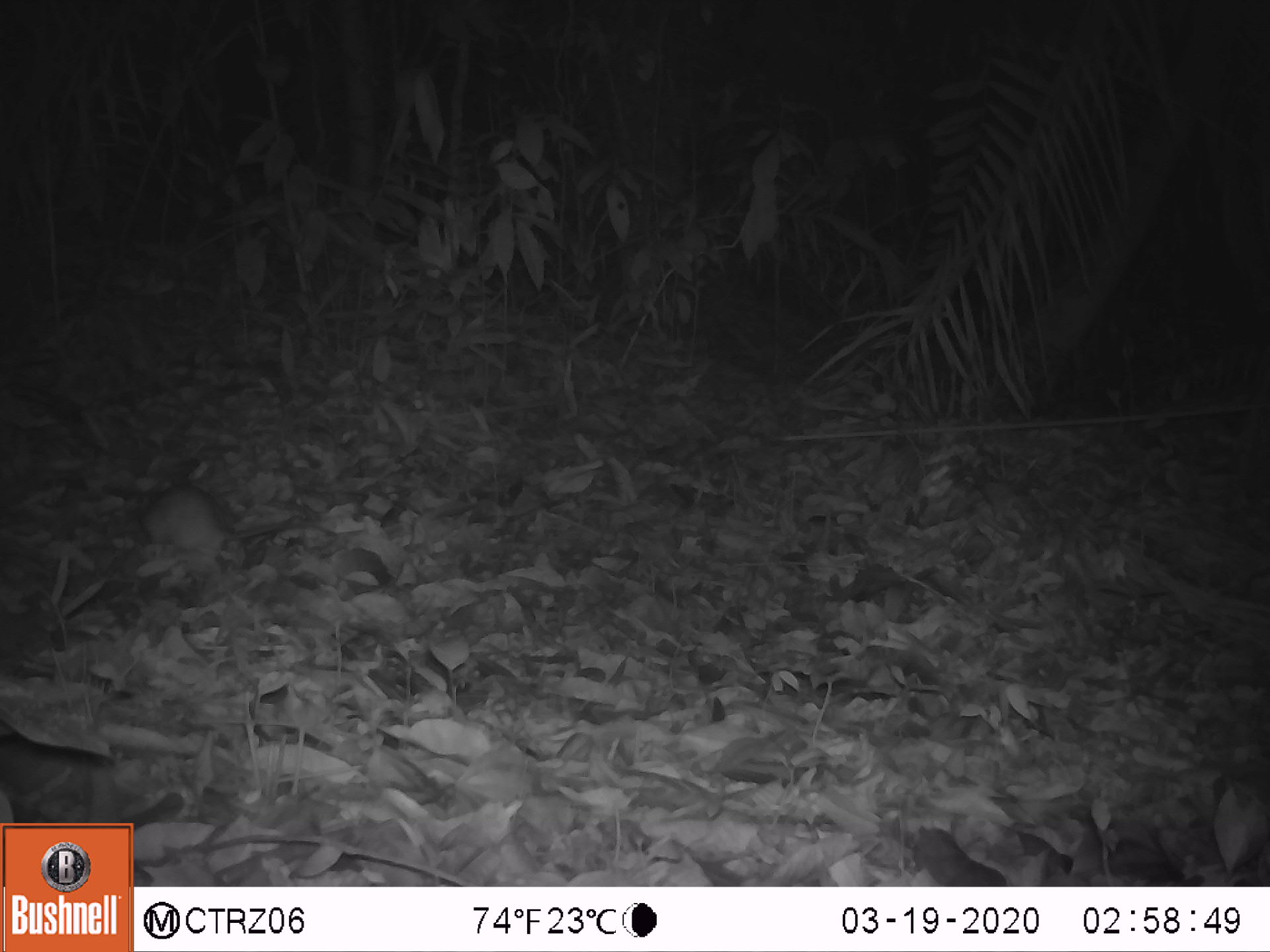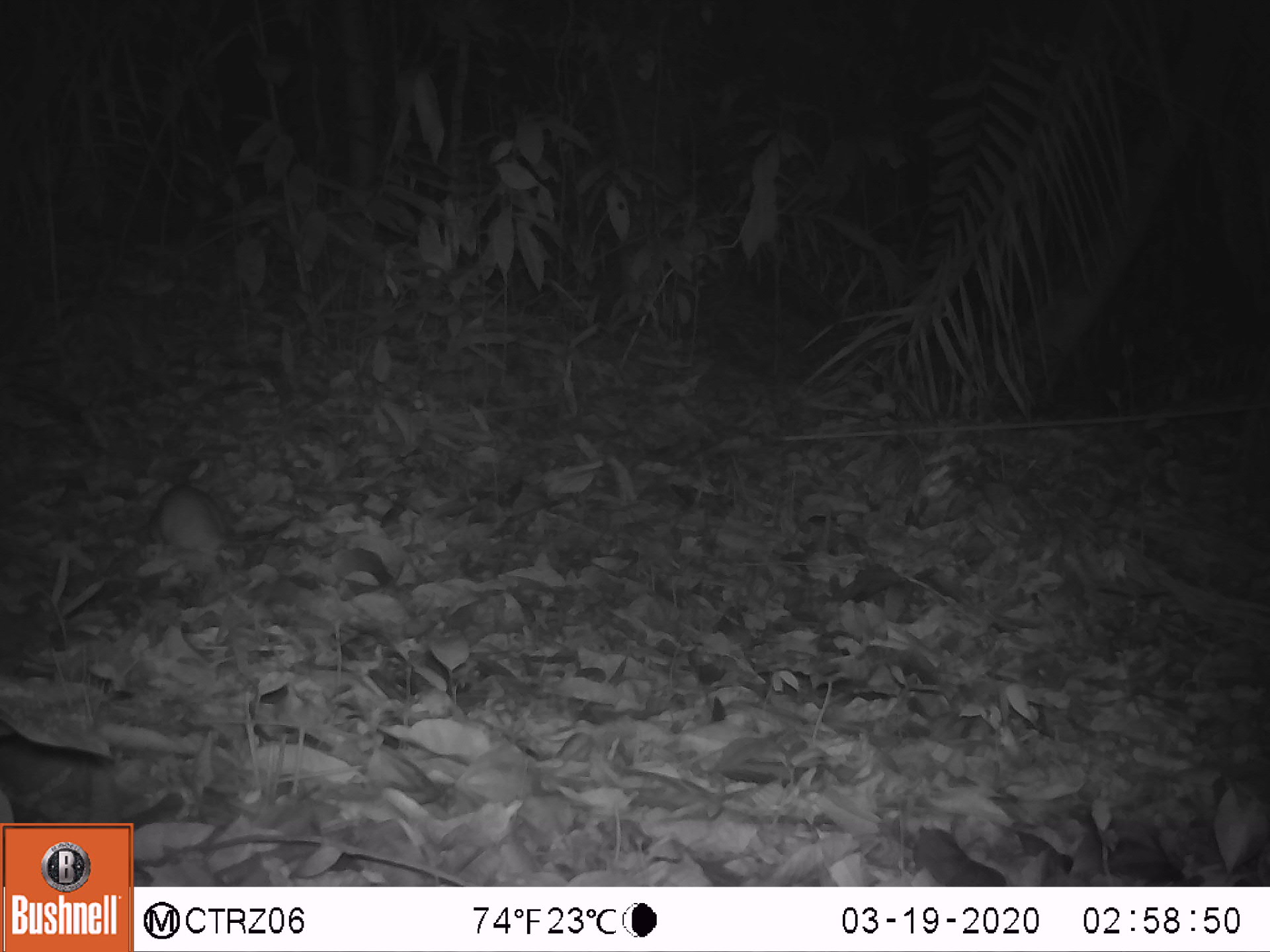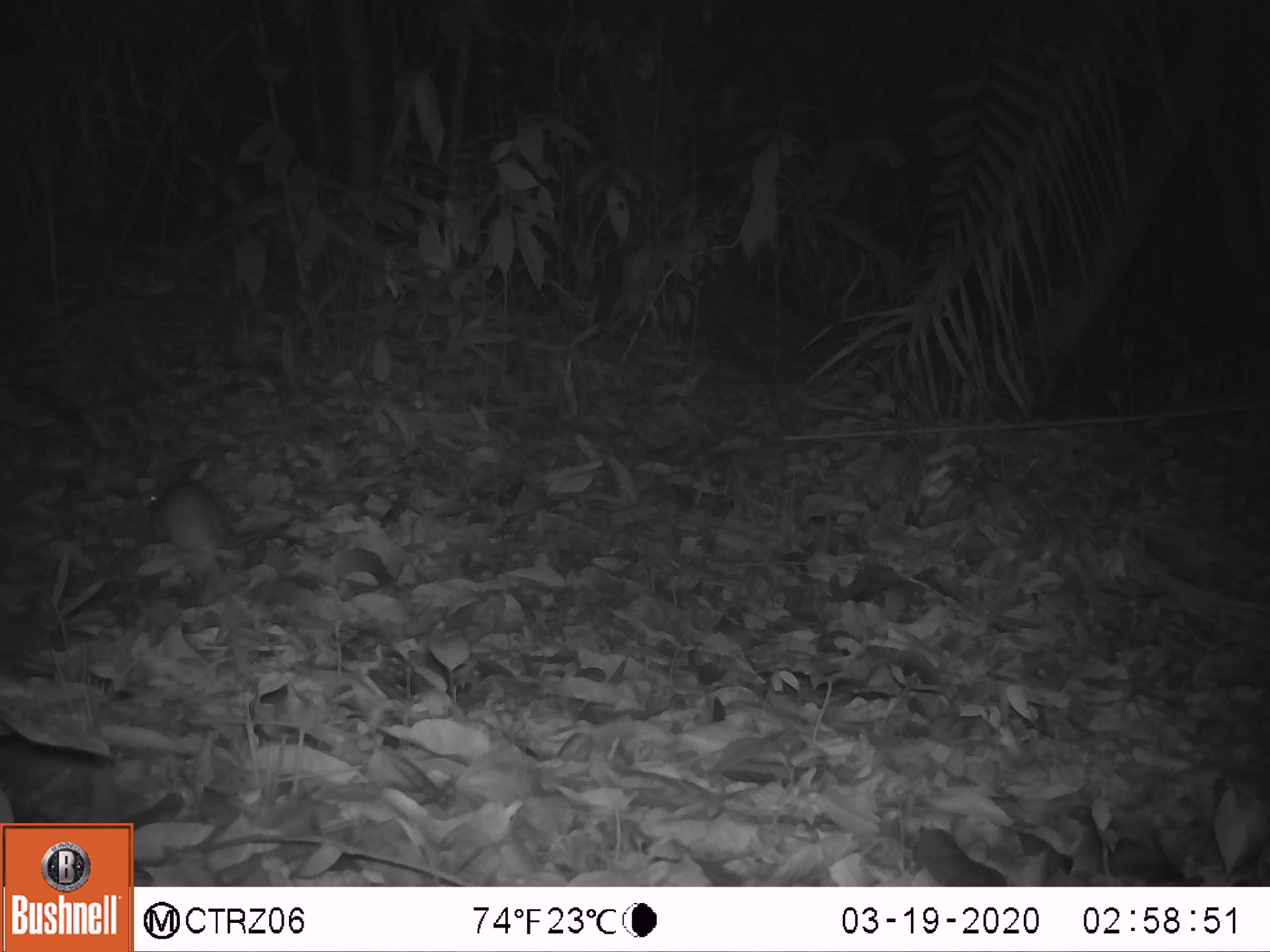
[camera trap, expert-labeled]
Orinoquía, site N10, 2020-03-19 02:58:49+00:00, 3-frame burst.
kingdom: Animalia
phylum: Chordata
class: Mammalia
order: Rodentia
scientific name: Rodentia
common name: rodent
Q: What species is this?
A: Rodent (Rodentia).